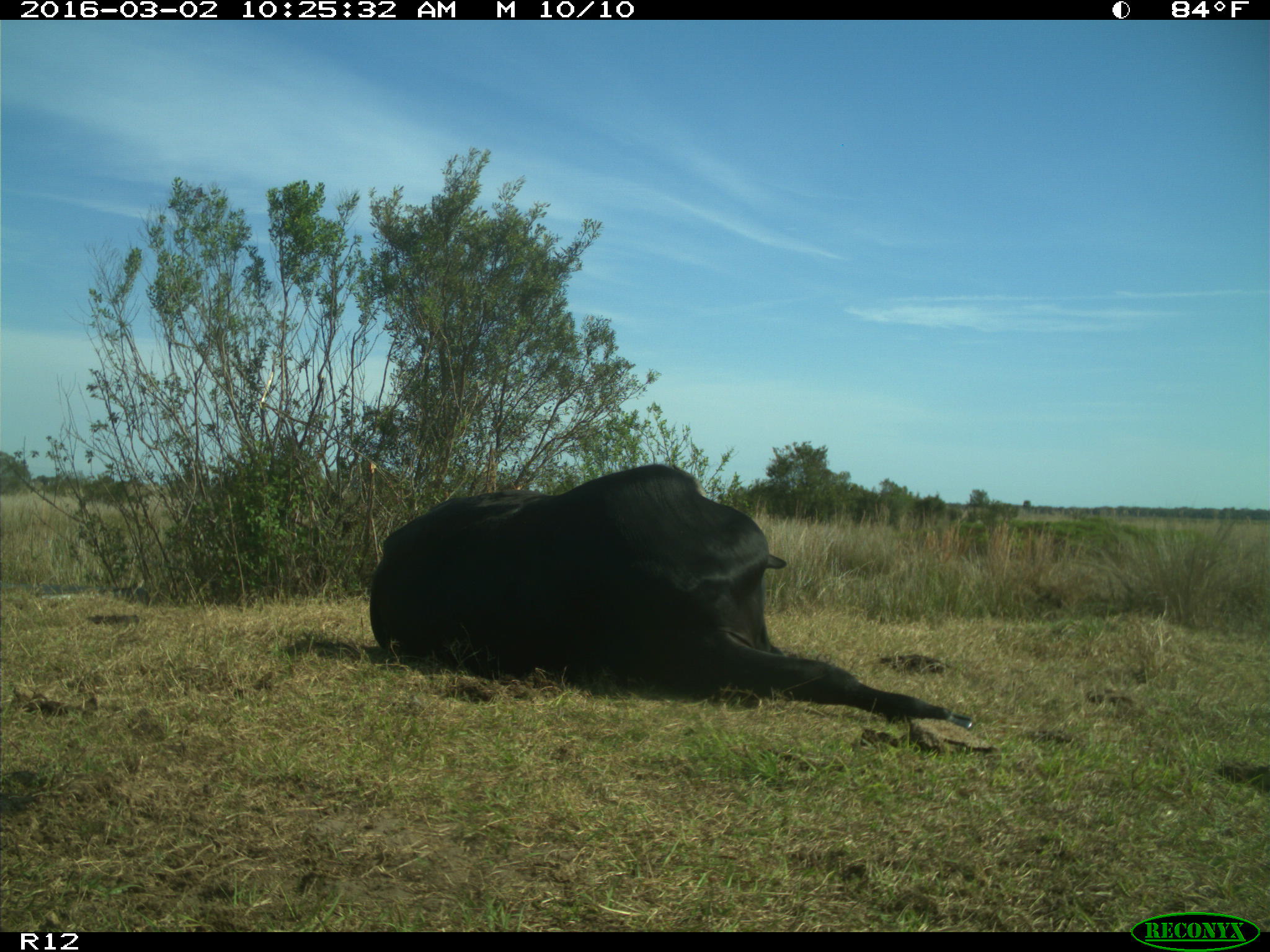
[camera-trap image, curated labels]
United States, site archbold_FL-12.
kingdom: Animalia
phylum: Chordata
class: Mammalia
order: Artiodactyla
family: Bovidae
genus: Bos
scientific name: Bos taurus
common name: domestic cow